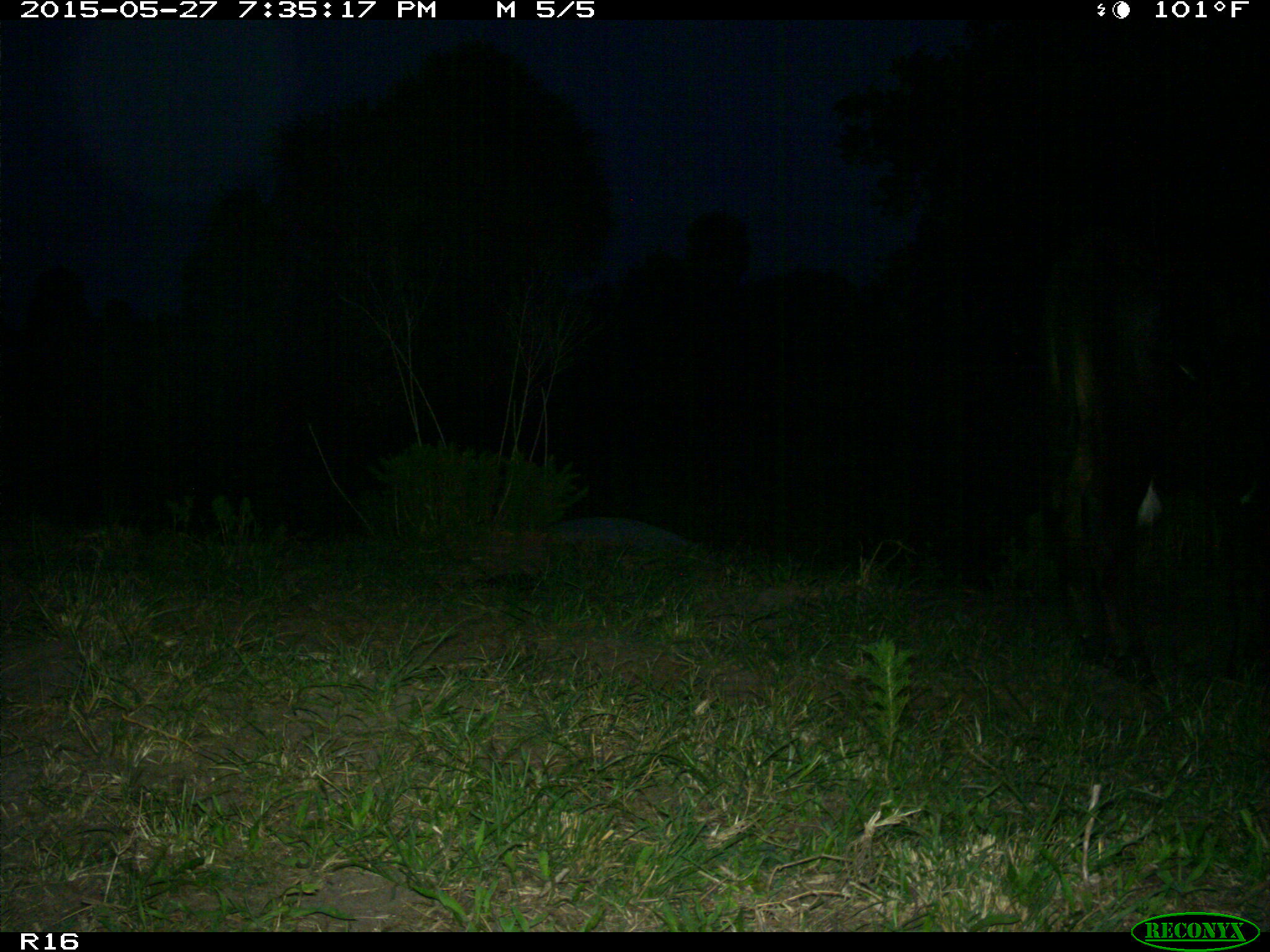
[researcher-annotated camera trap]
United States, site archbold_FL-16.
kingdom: Animalia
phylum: Chordata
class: Mammalia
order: Artiodactyla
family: Bovidae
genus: Bos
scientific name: Bos taurus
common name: domestic cow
Bos taurus (domestic cow).